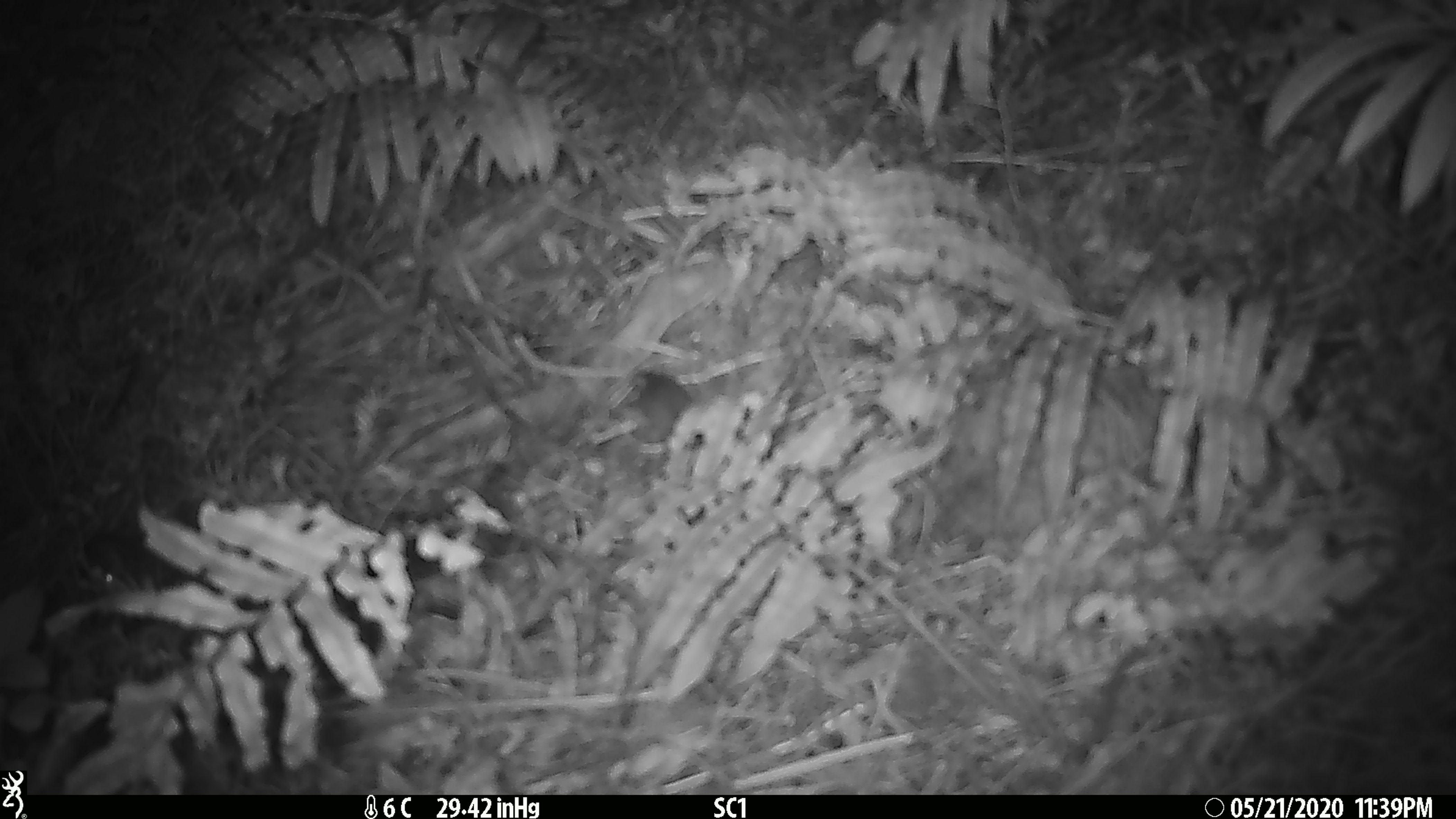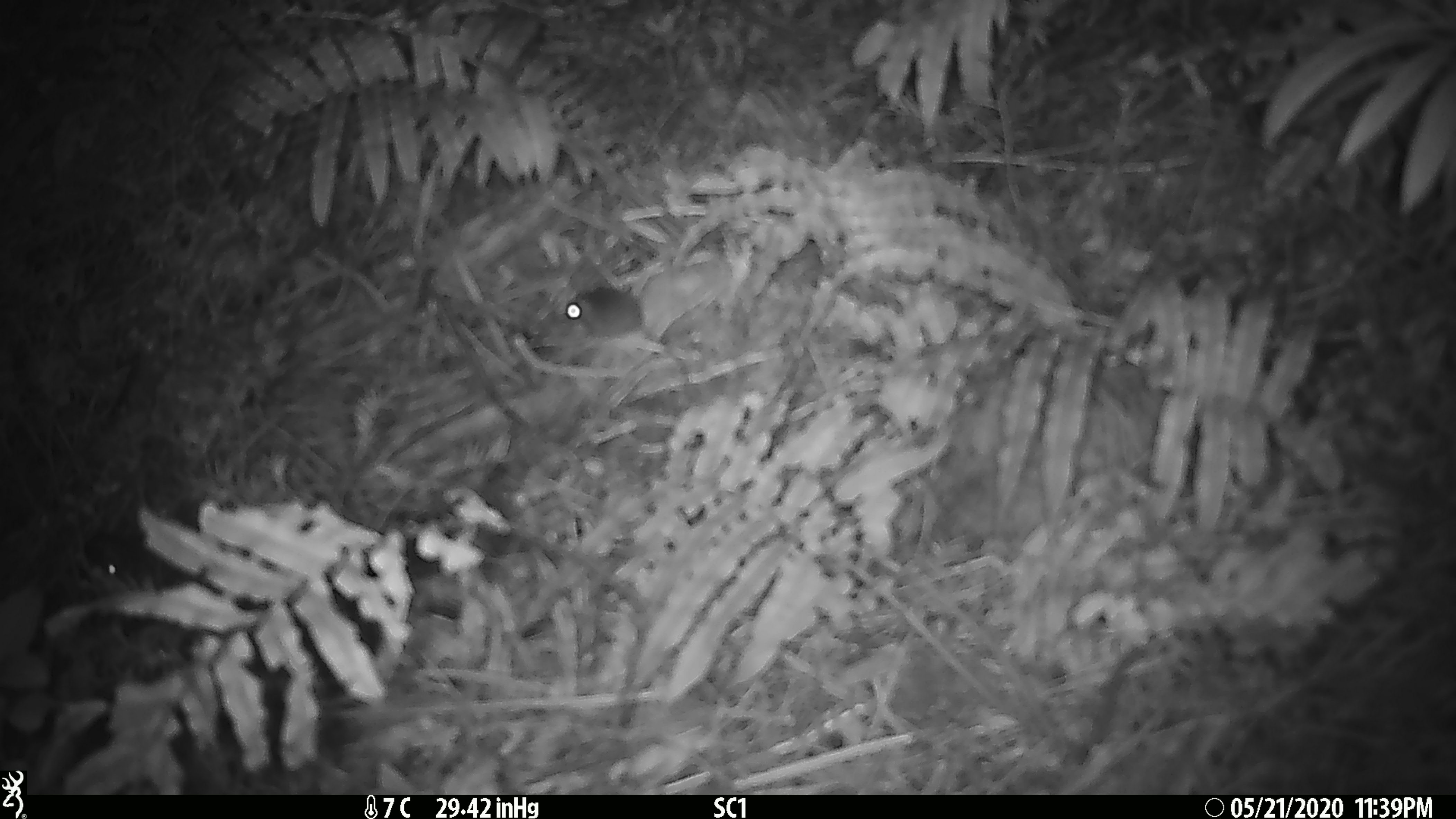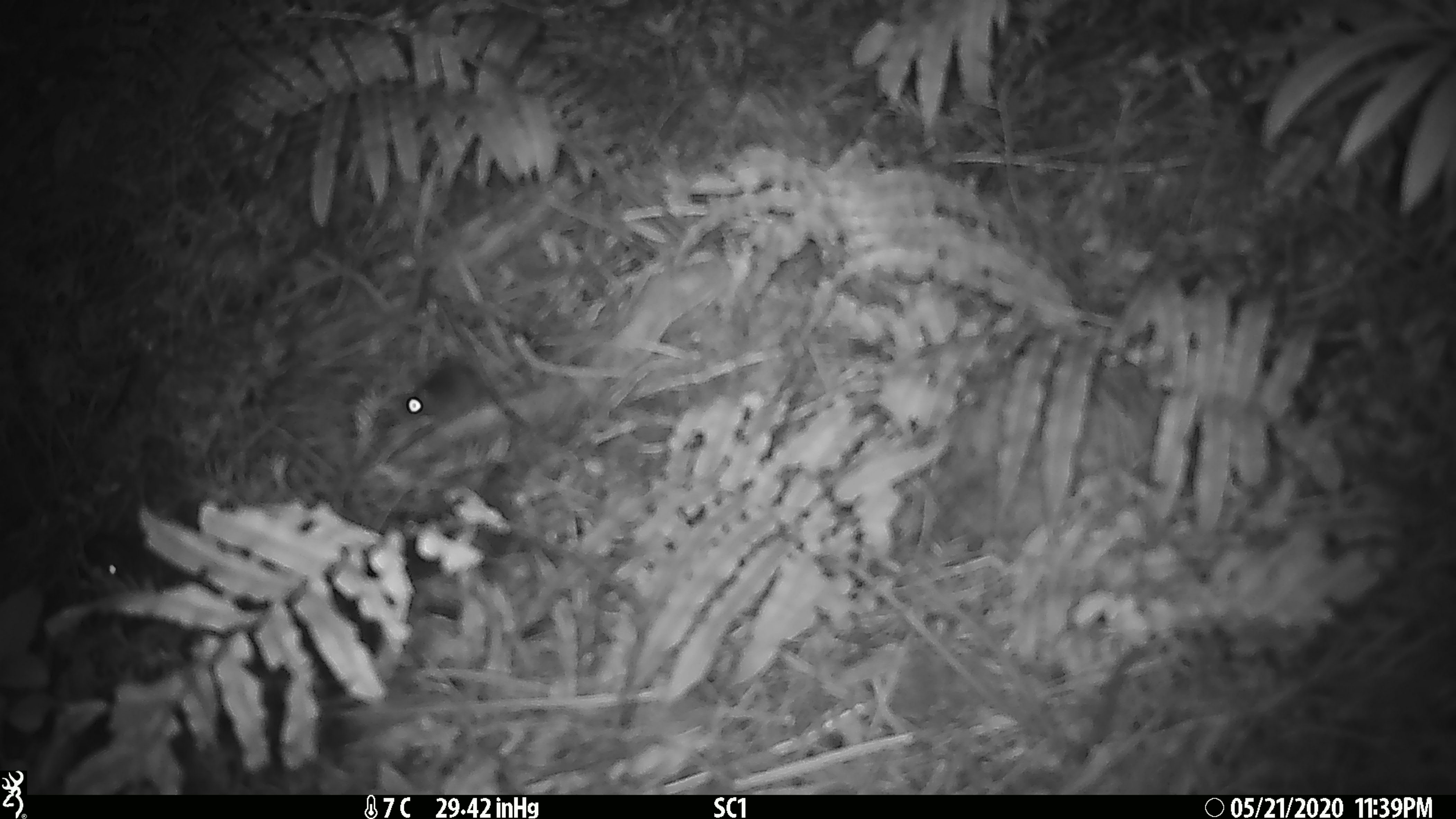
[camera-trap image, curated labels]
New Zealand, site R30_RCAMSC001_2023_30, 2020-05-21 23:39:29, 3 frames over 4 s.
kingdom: Animalia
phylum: Chordata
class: Mammalia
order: Rodentia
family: Muridae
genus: Mus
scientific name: Mus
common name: mouse